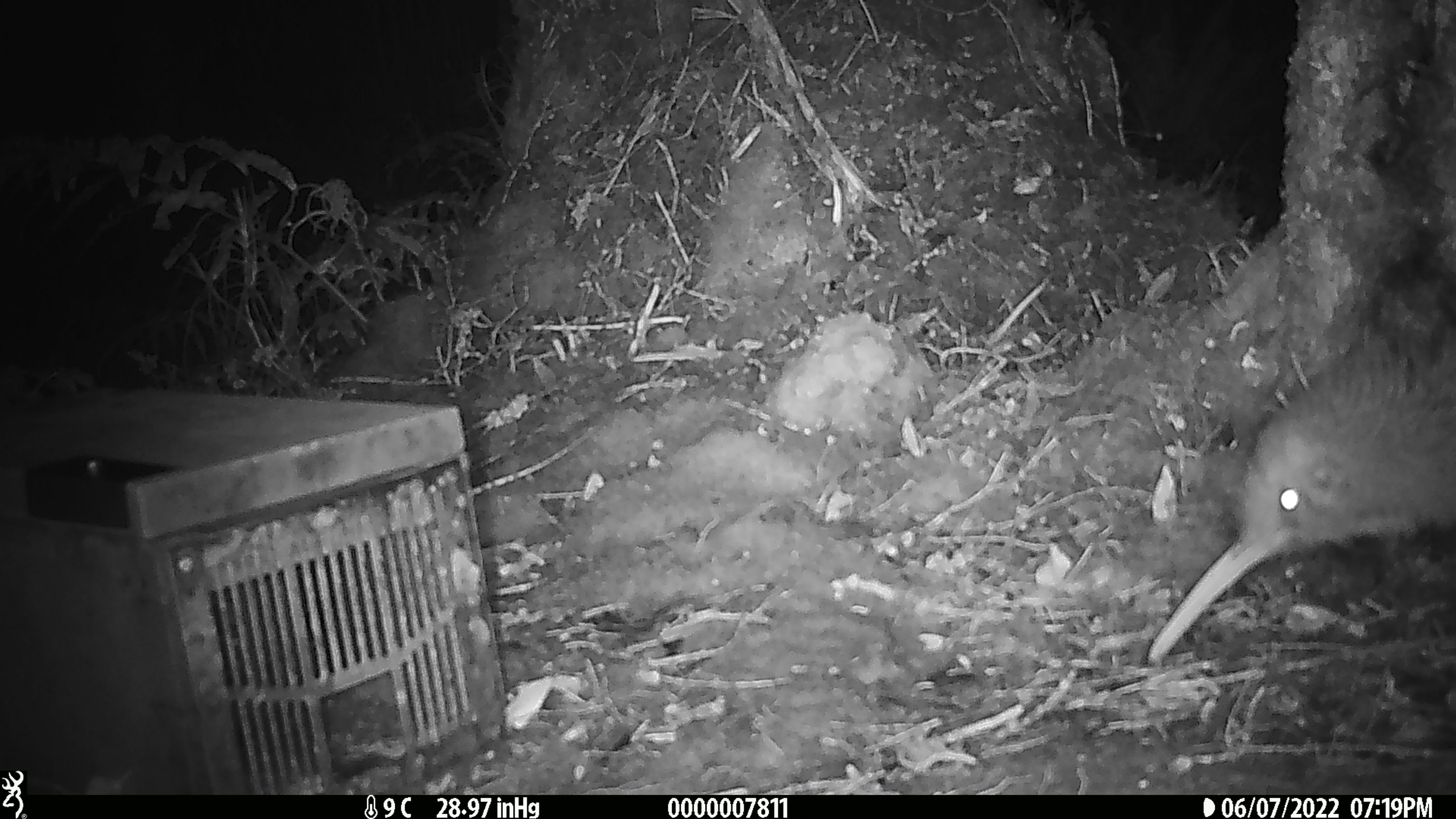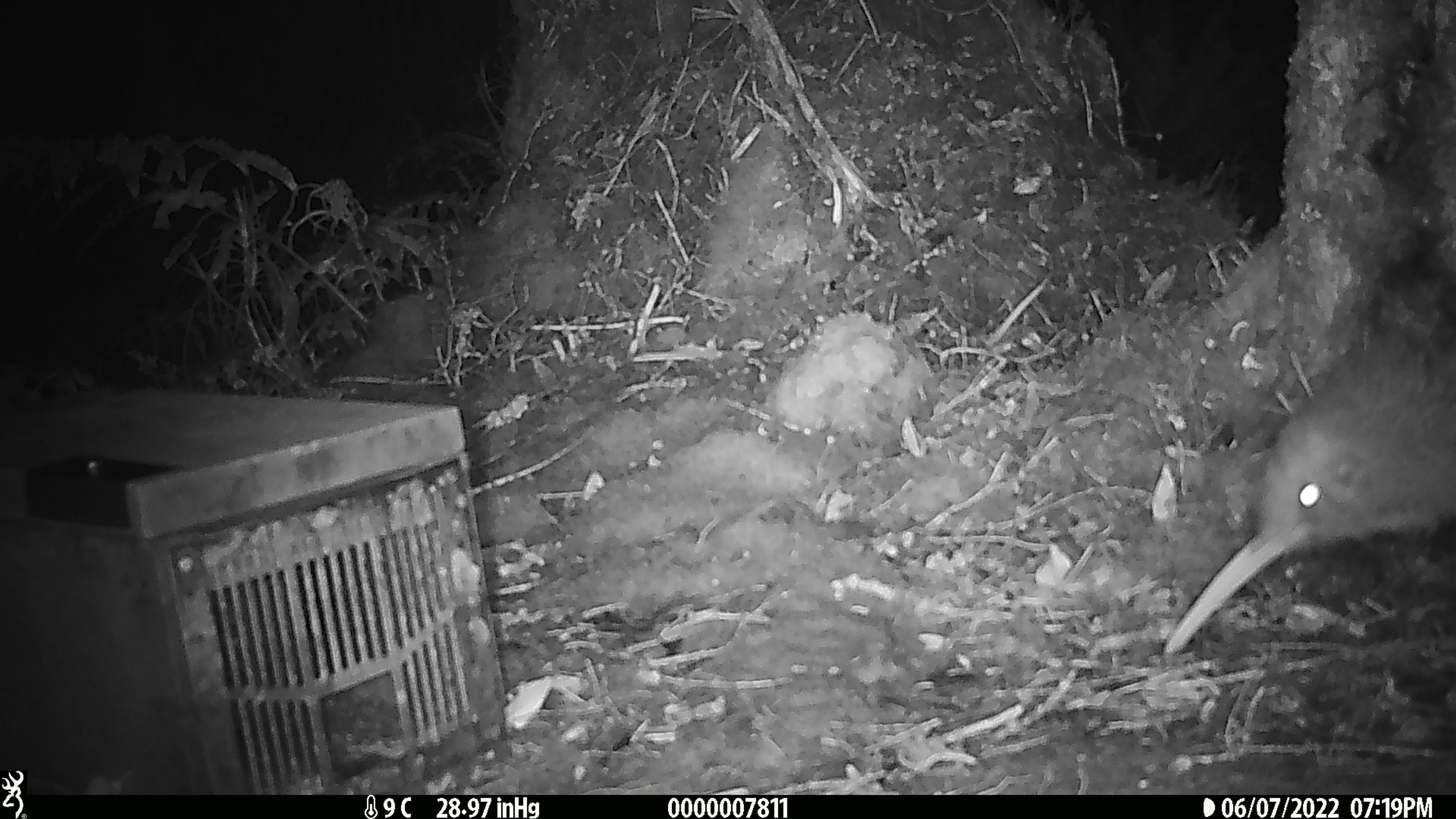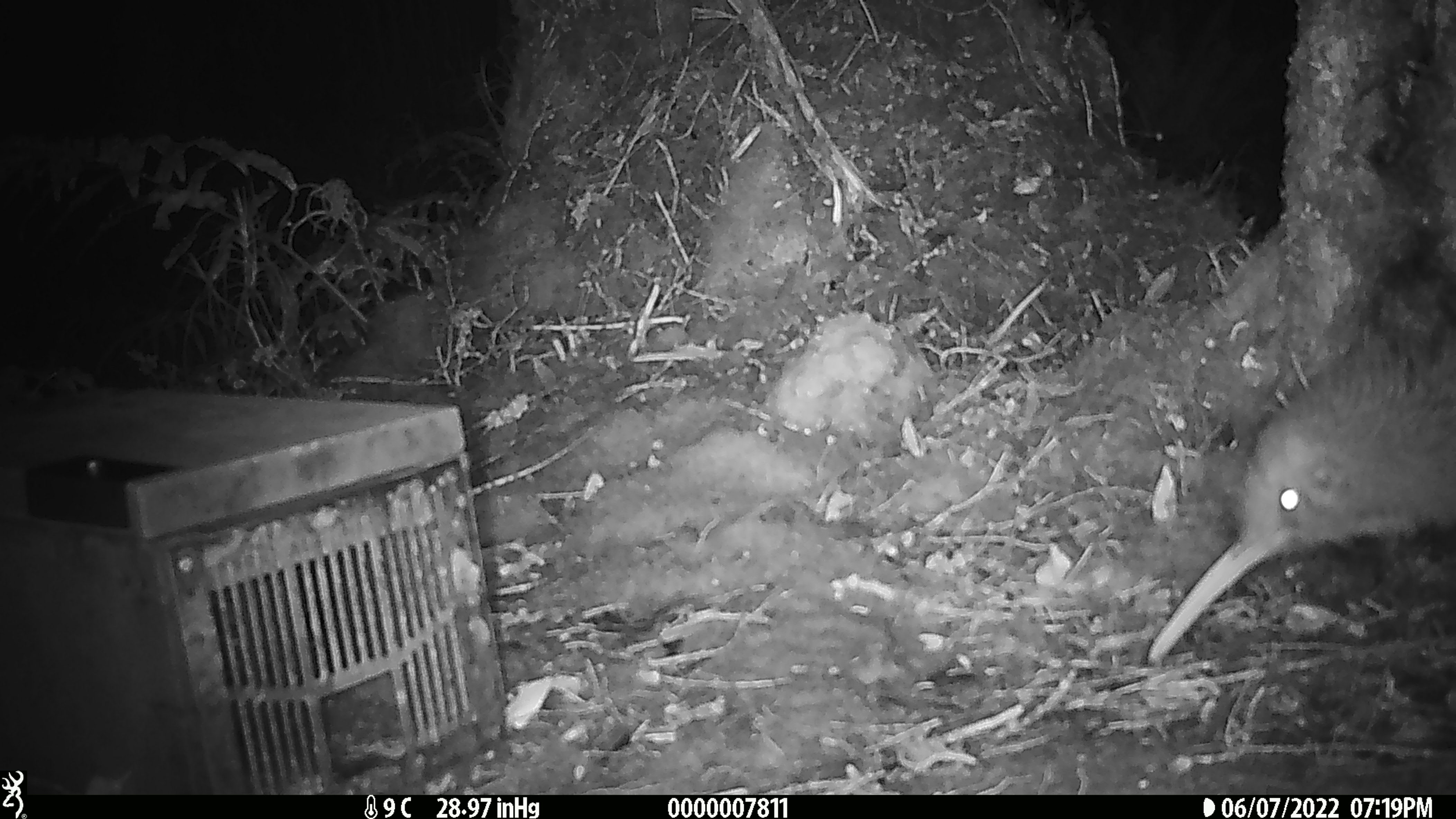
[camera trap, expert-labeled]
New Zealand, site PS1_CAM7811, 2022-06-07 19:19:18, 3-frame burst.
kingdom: Animalia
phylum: Chordata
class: Aves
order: Apterygiformes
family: Apterygidae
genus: Apteryx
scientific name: Apteryx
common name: kiwi